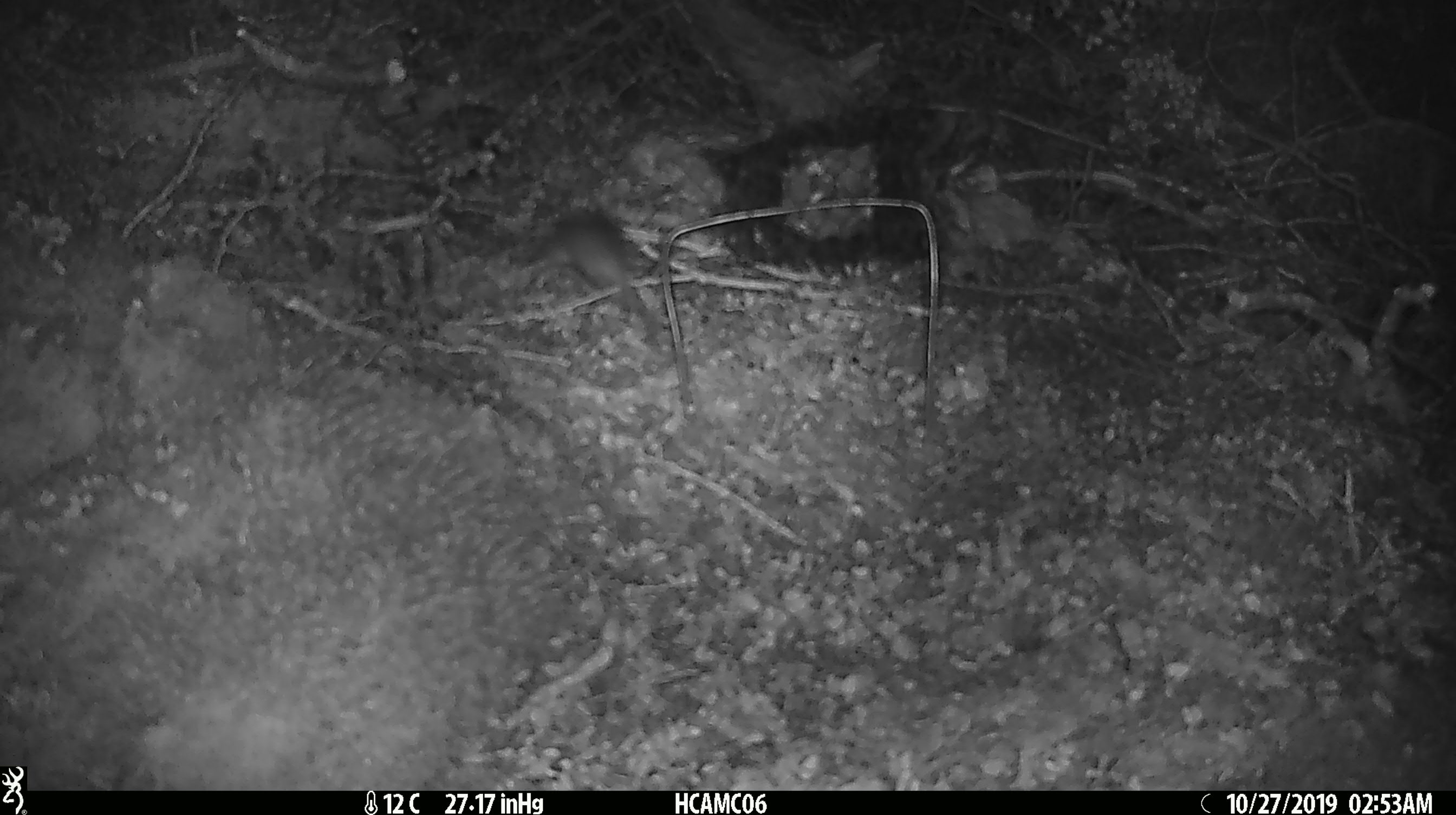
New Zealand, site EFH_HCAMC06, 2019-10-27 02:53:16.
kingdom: Animalia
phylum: Chordata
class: Mammalia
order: Rodentia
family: Muridae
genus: Mus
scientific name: Mus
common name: mouse